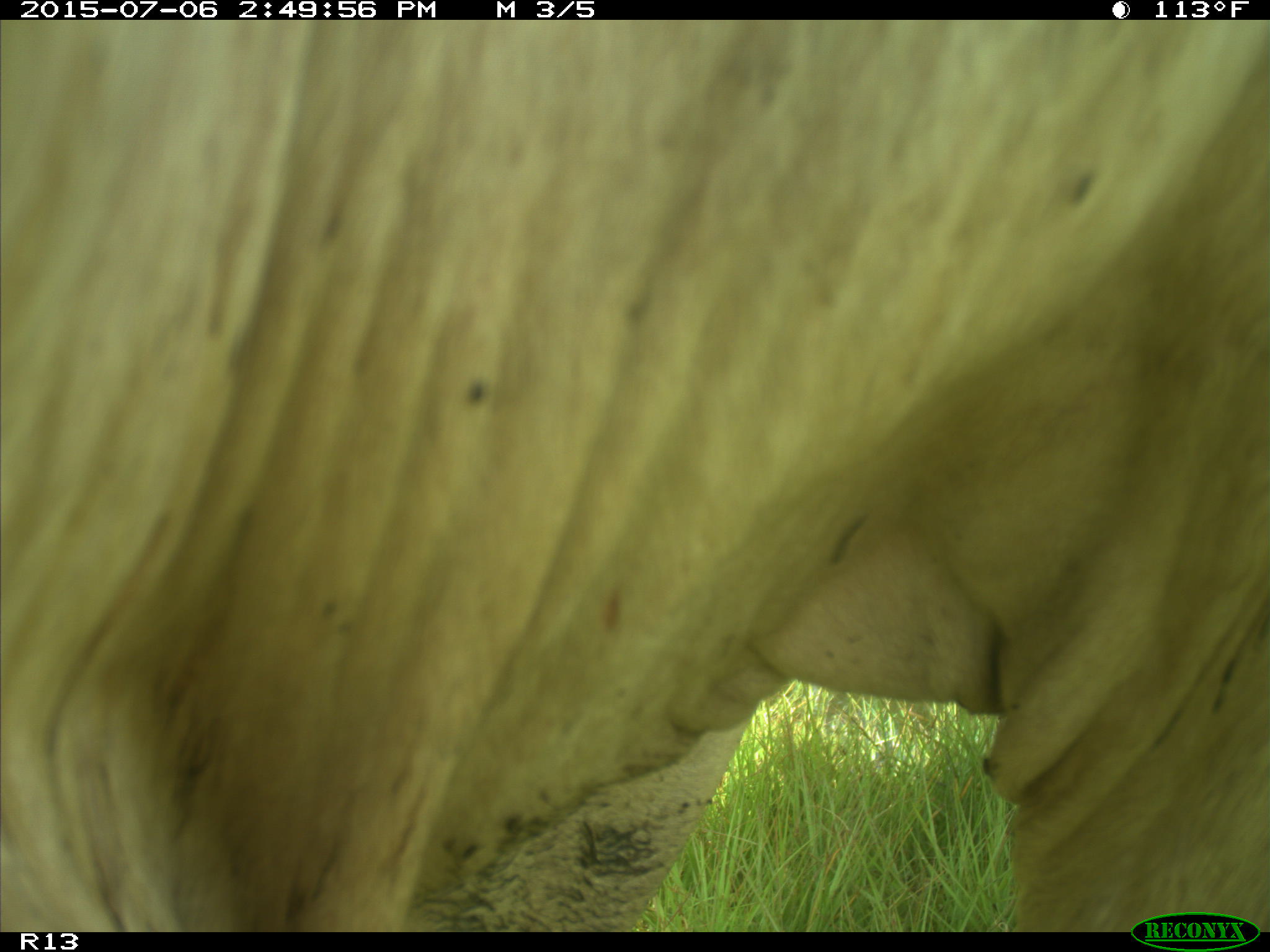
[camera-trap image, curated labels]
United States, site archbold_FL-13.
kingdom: Animalia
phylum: Chordata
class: Mammalia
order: Artiodactyla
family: Bovidae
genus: Bos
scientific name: Bos taurus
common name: domestic cow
Bos taurus (domestic cow).